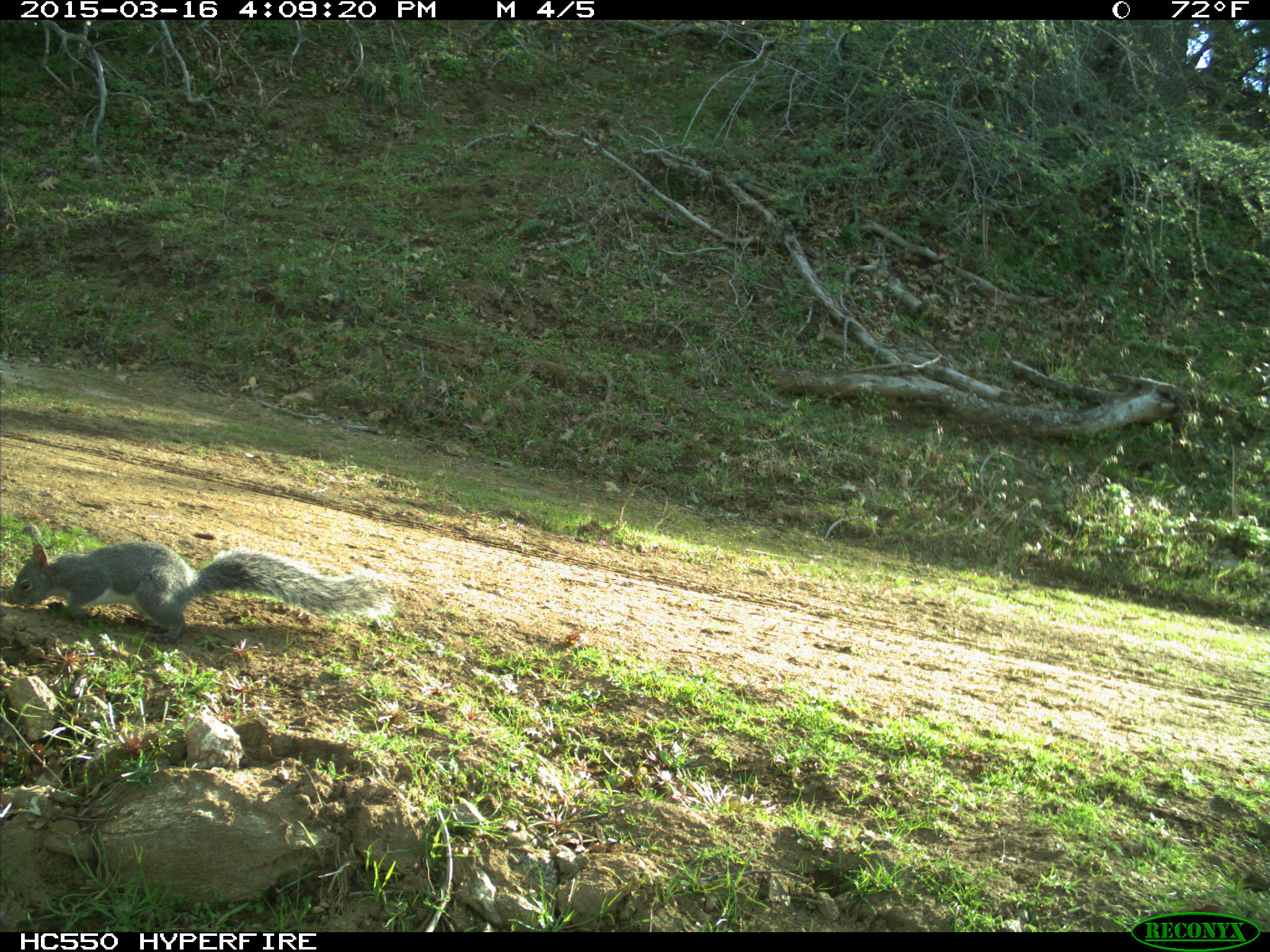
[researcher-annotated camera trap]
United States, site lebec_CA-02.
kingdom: Animalia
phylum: Chordata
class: Mammalia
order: Rodentia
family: Sciuridae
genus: Sciurus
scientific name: Sciurus carolinensis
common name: eastern gray squirrel